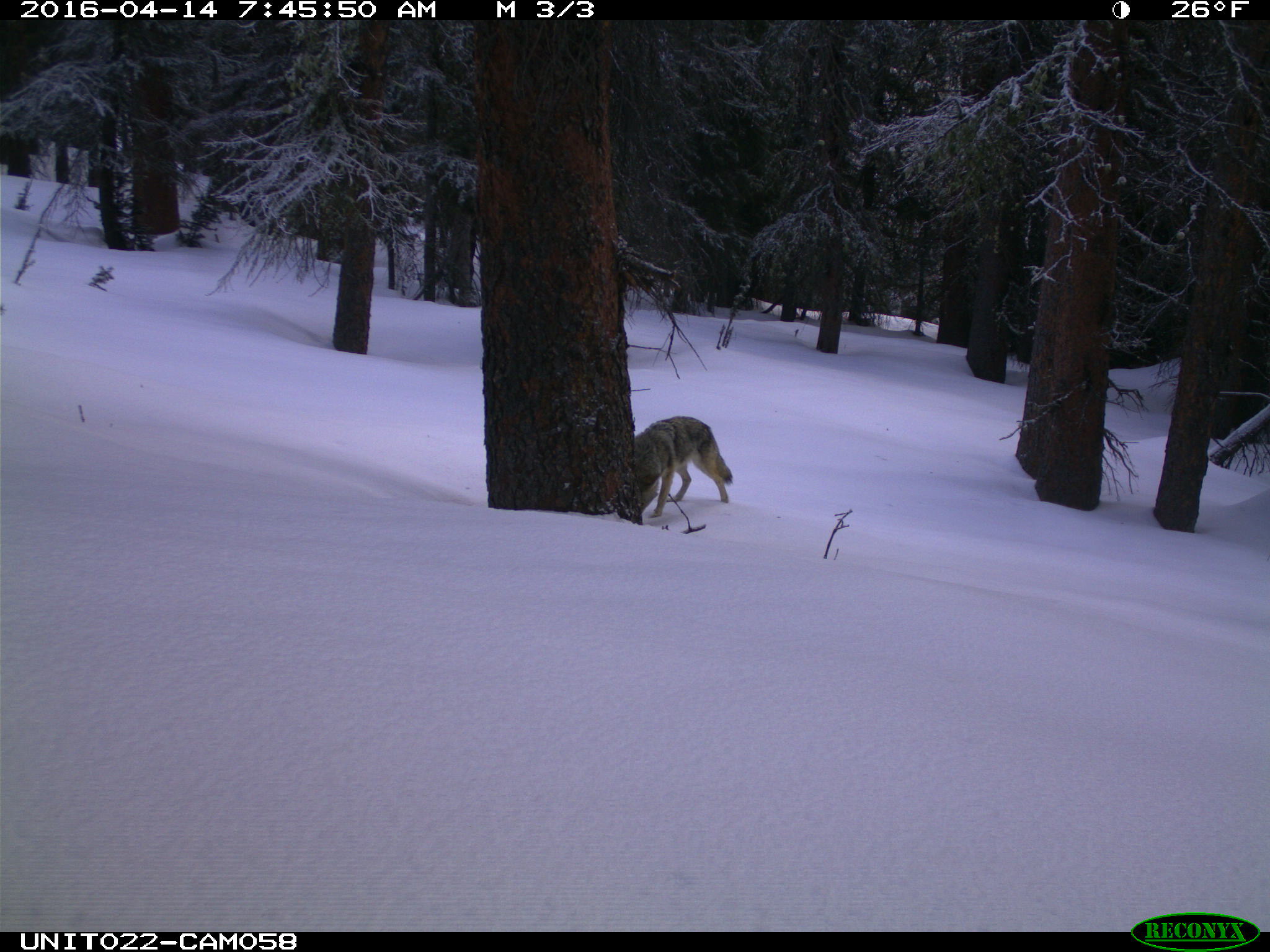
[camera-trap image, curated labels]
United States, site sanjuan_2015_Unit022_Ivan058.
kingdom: Animalia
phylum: Chordata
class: Mammalia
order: Carnivora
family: Canidae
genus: Canis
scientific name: Canis latrans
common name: coyote